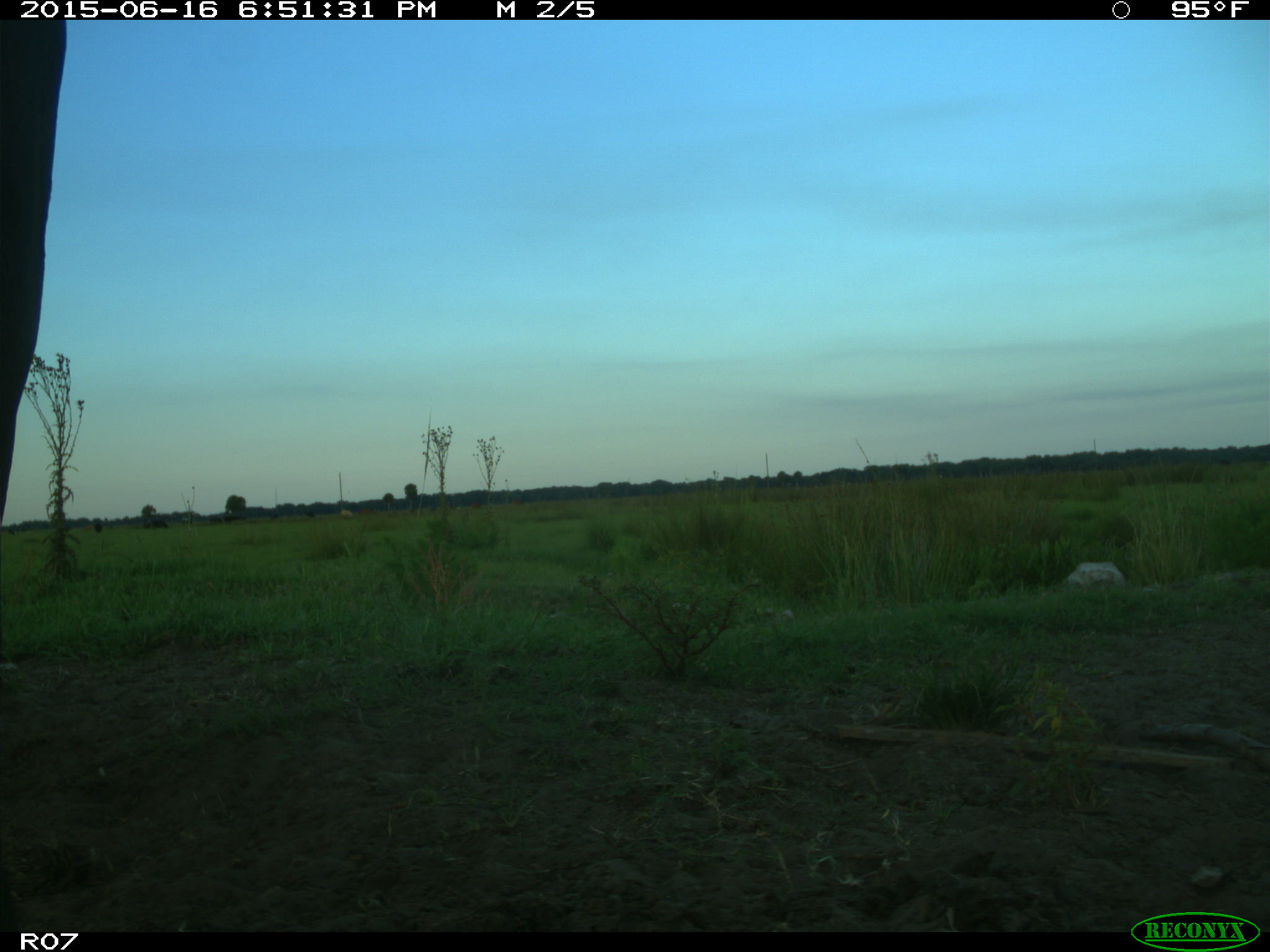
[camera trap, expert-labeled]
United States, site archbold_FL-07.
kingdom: Animalia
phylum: Chordata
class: Mammalia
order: Artiodactyla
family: Bovidae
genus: Bos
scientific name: Bos taurus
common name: domestic cow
Bos taurus (domestic cow).